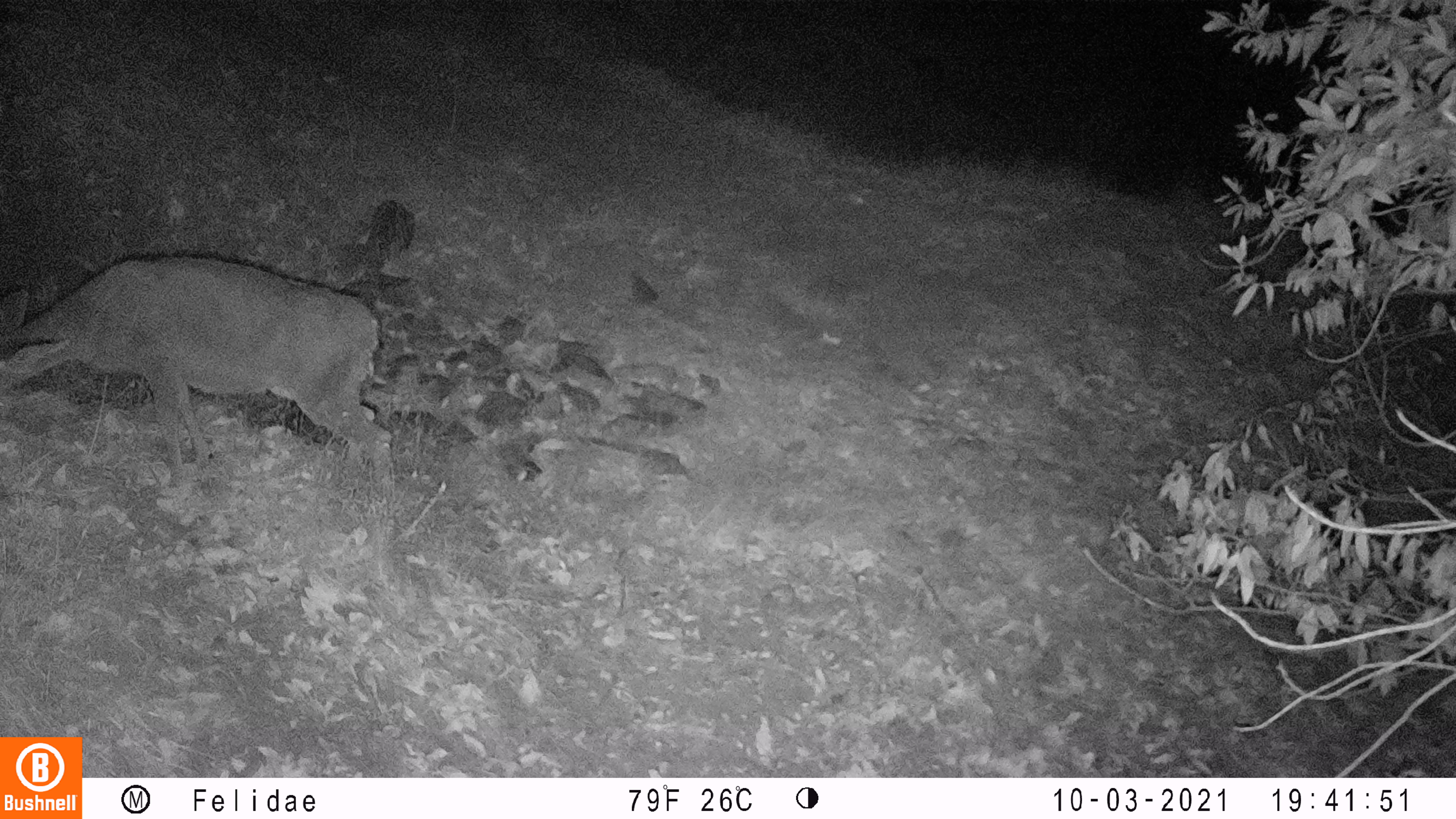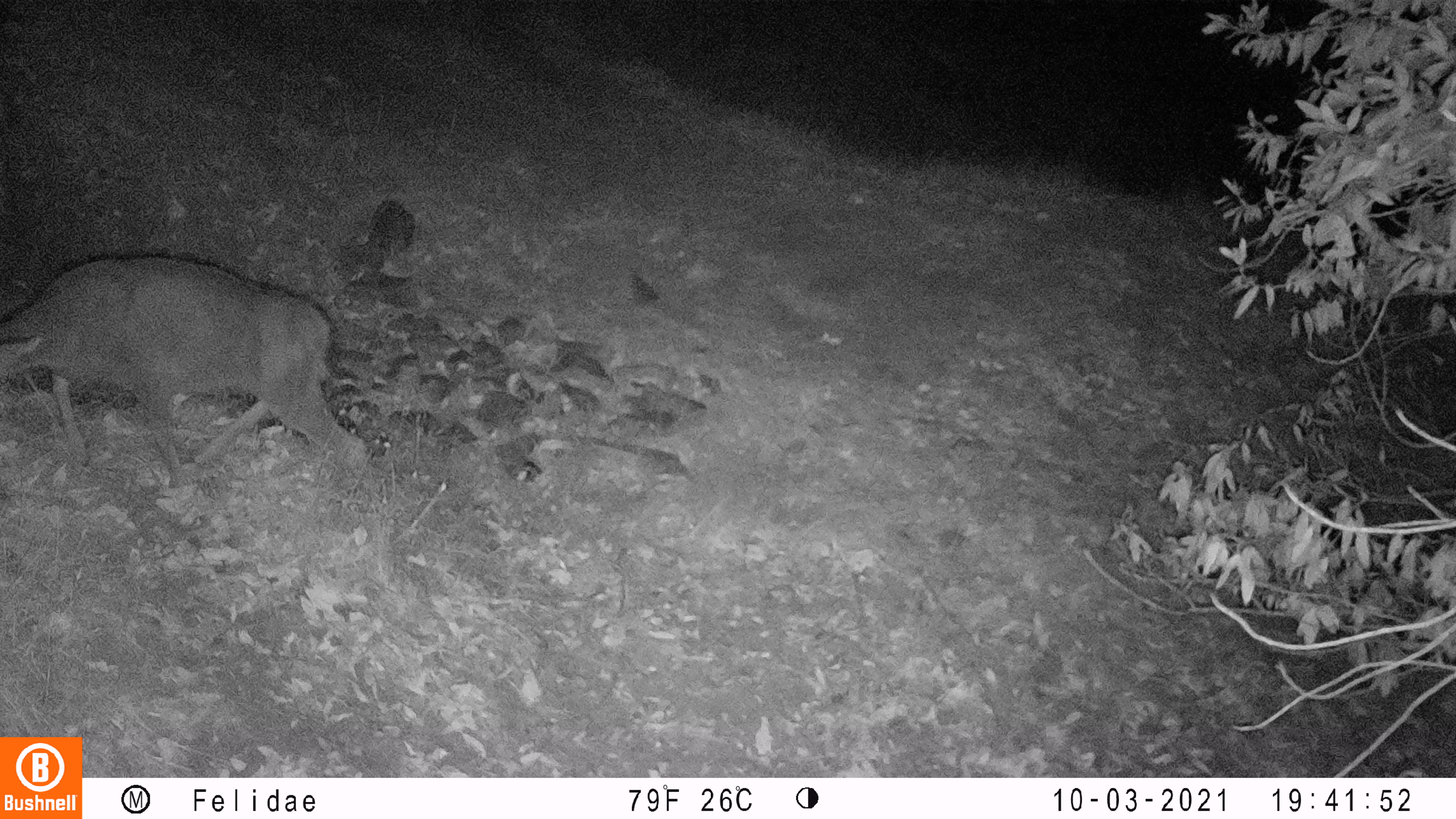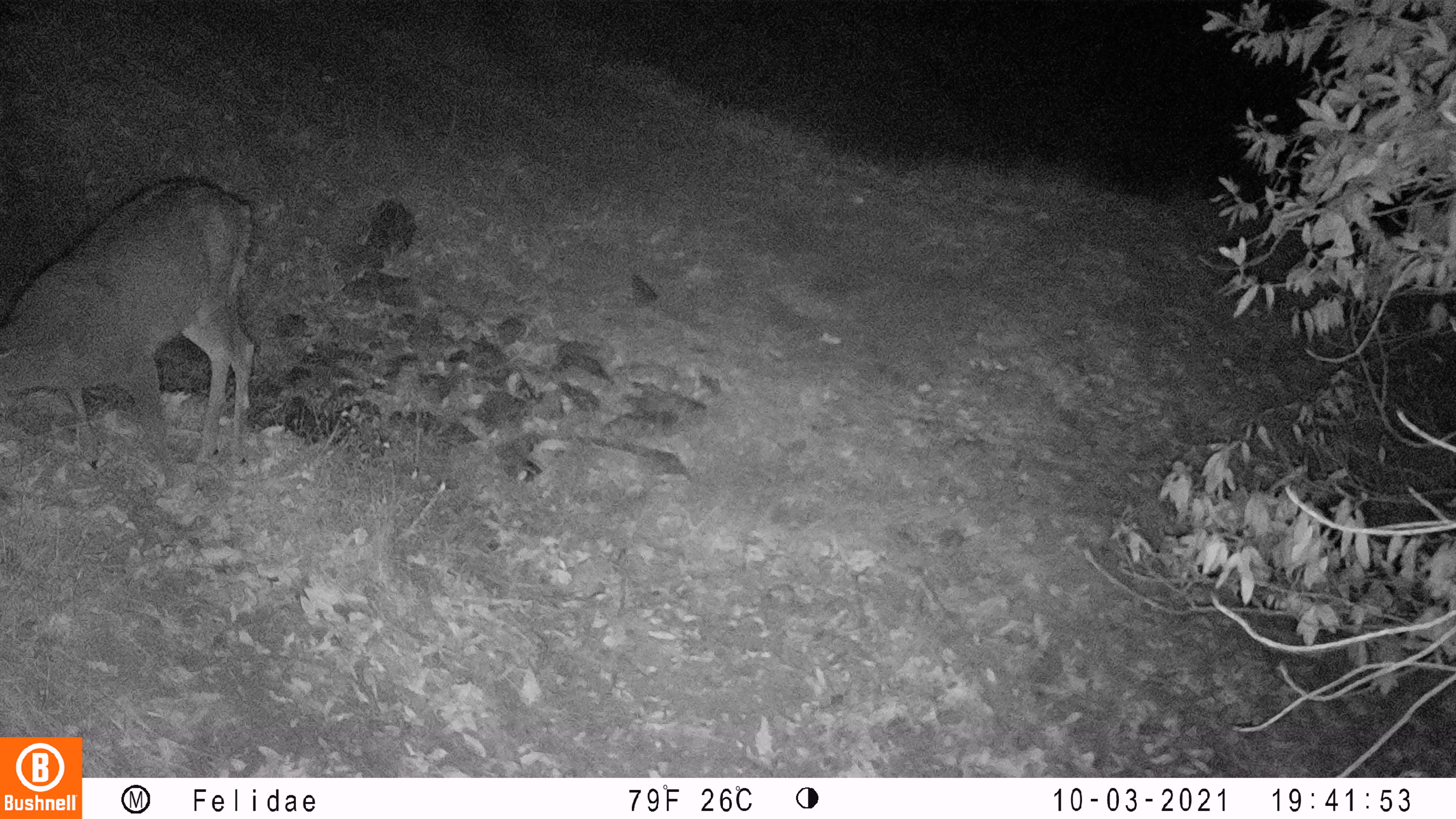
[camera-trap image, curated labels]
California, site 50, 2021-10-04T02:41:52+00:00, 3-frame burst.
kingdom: Animalia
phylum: Chordata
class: Mammalia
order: Artiodactyla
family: Cervidae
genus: Odocoileus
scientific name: Odocoileus hemionus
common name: mule deer